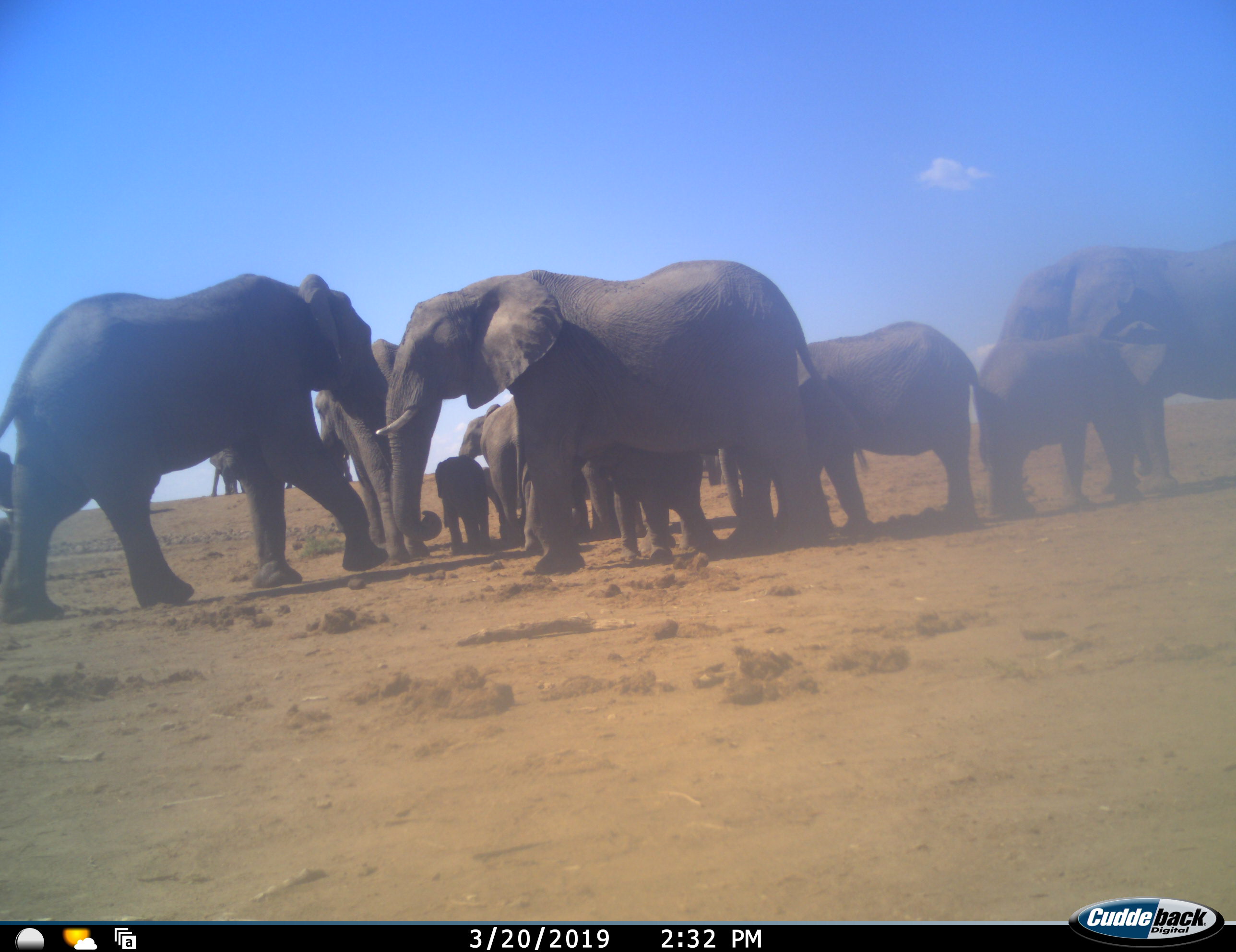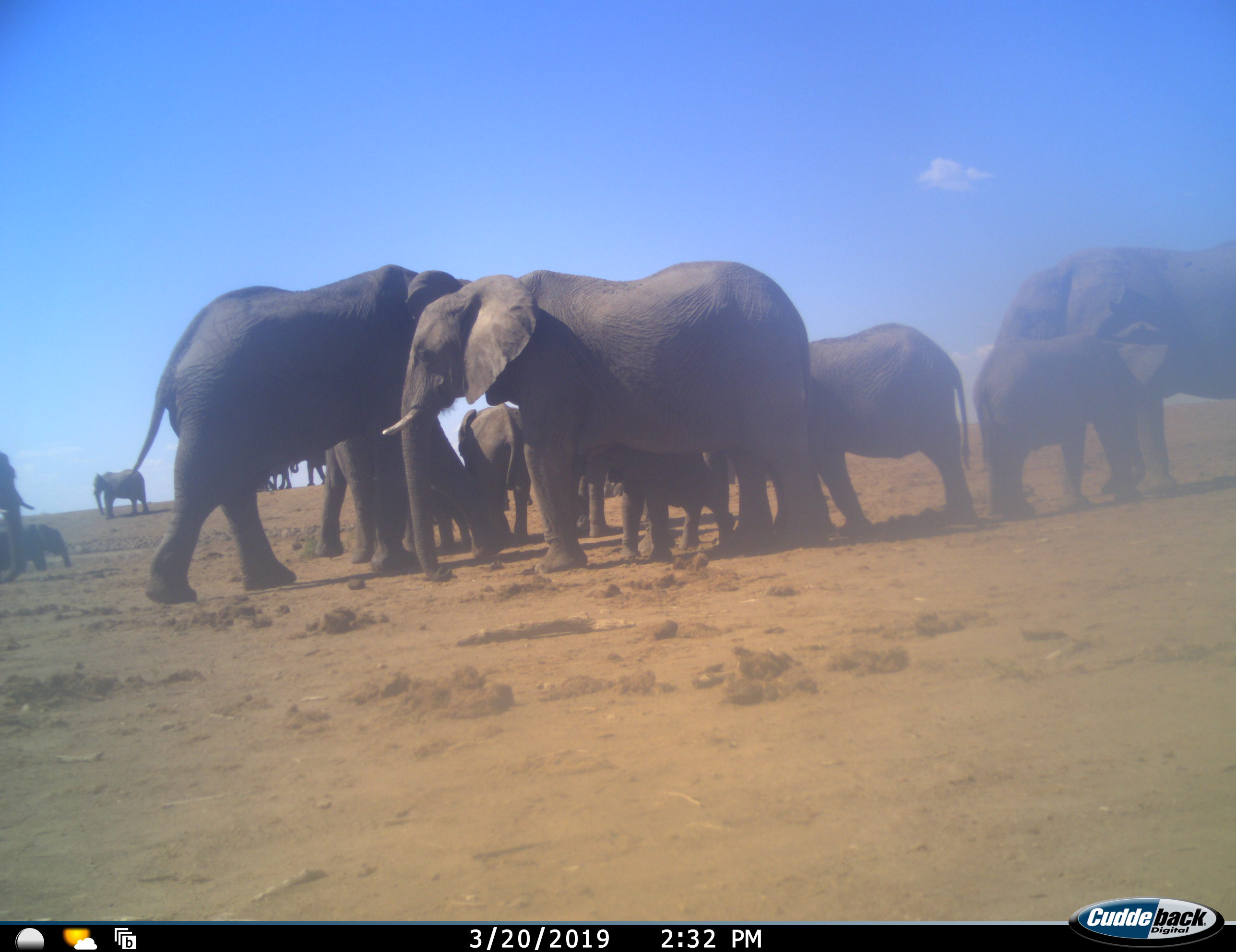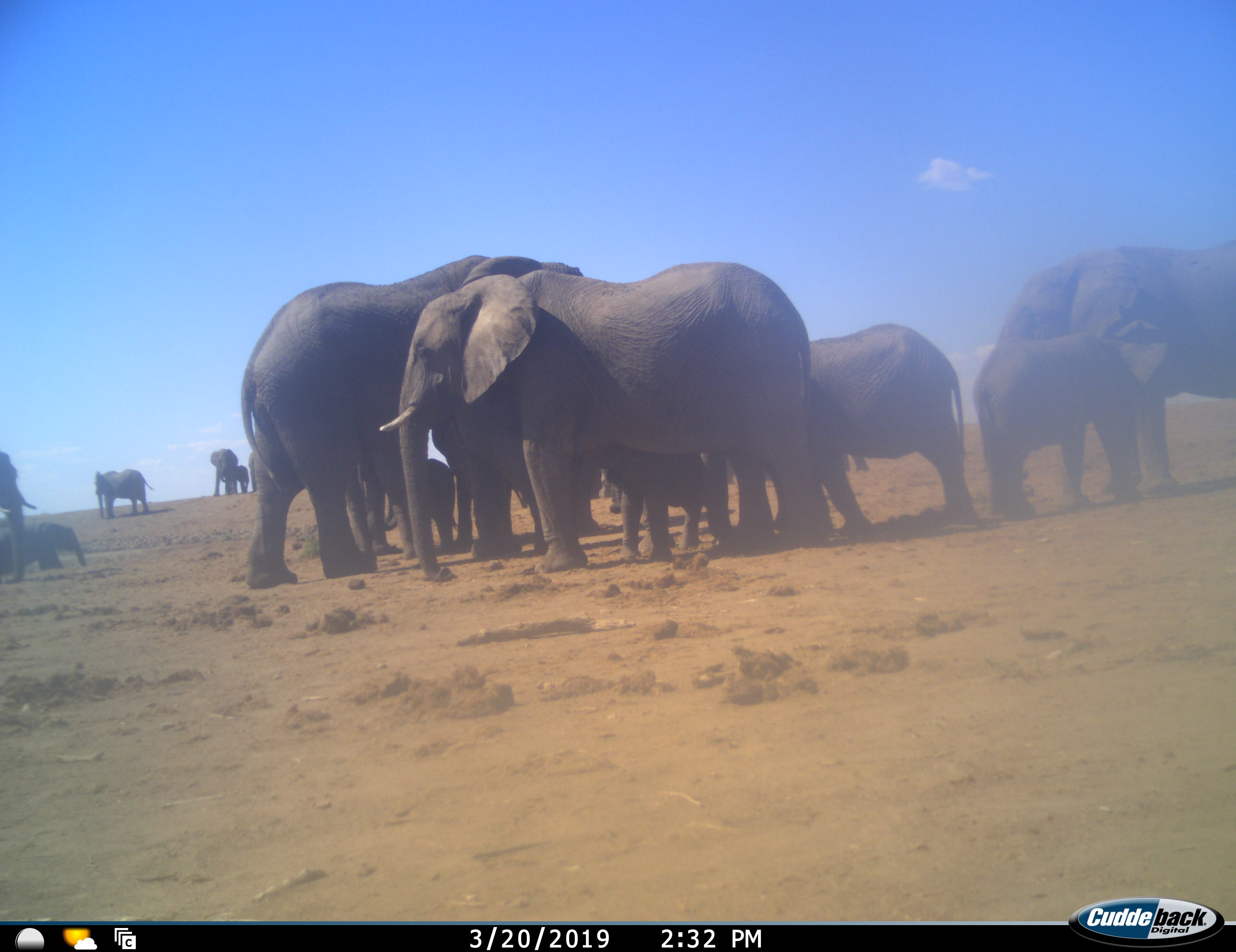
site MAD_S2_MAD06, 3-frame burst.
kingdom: Animalia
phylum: Chordata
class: Mammalia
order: Proboscidea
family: Elephantidae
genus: Loxodonta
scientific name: Loxodonta africana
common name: african bush elephant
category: elephant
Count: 11-50.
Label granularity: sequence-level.